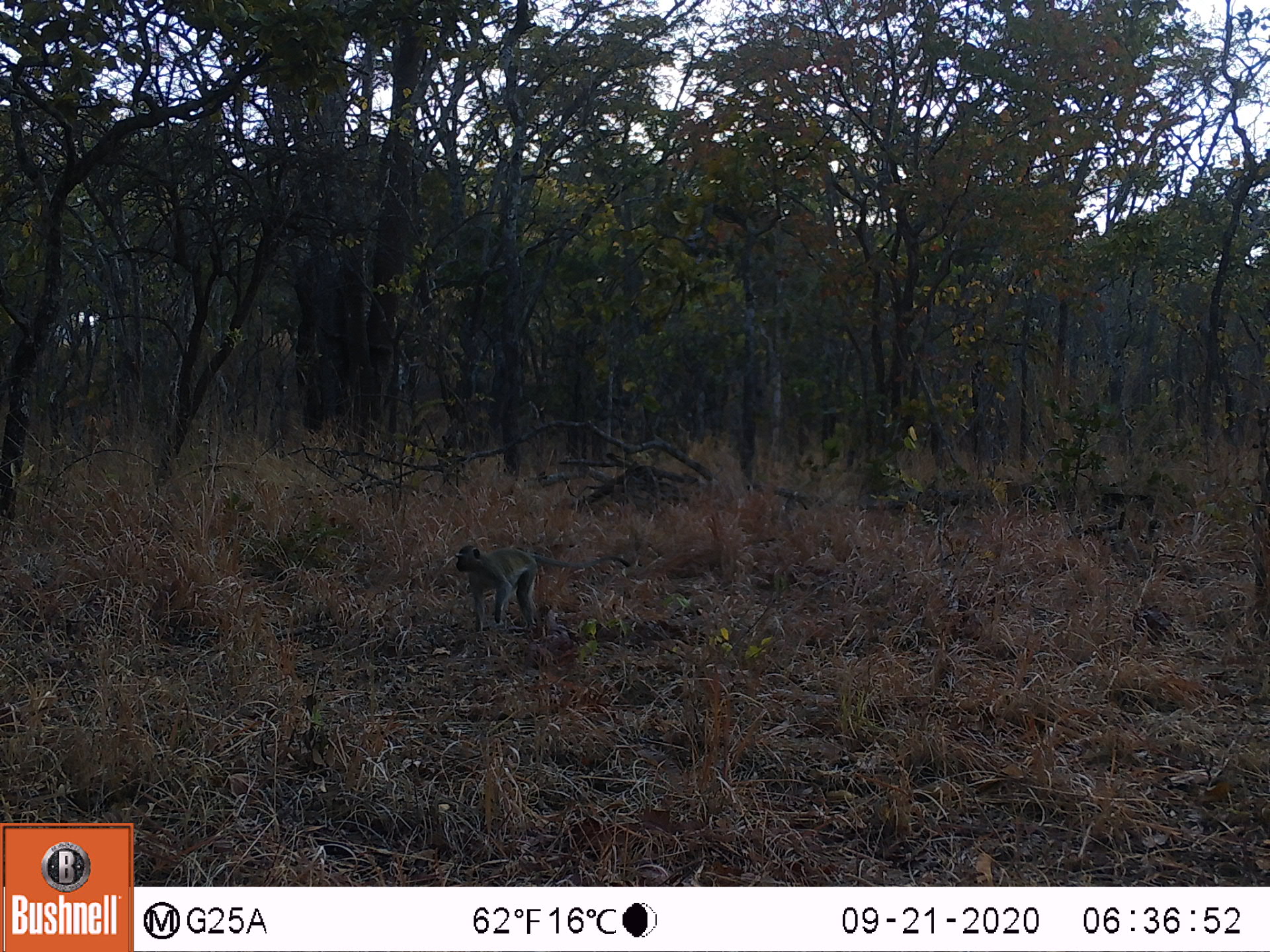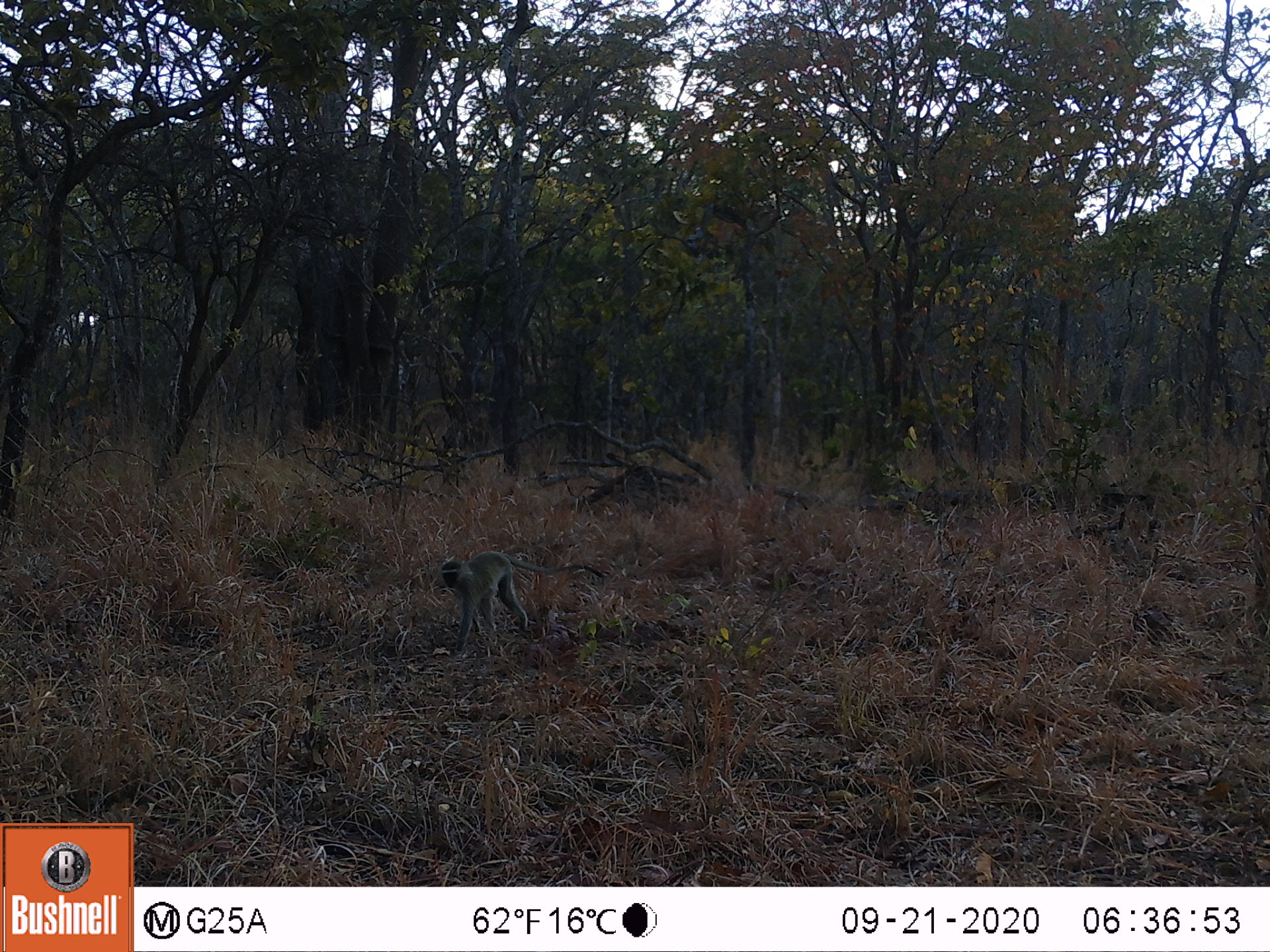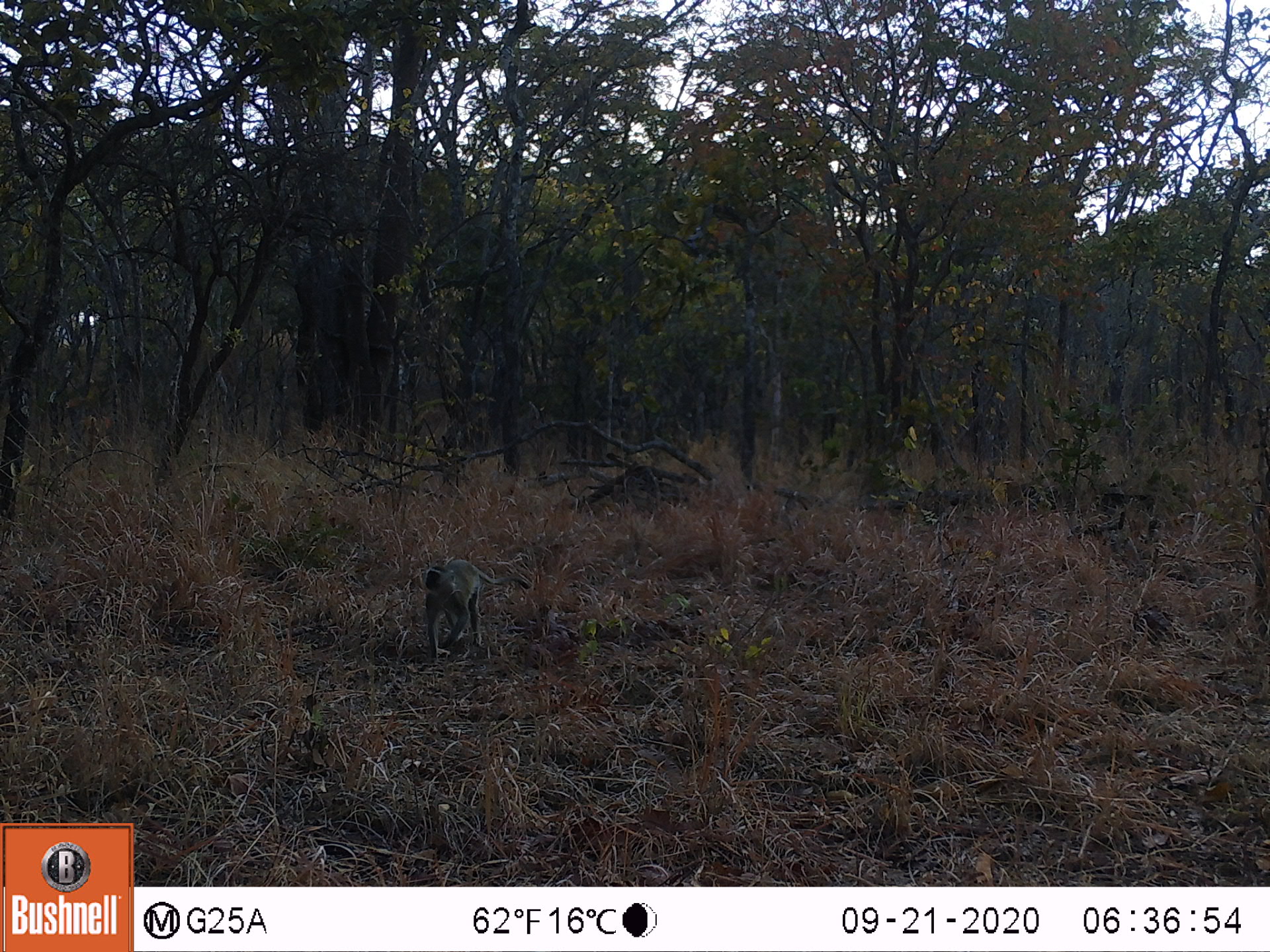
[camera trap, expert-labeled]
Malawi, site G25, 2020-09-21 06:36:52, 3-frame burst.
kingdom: Animalia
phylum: Chordata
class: Mammalia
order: Primates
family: Cercopithecidae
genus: Chlorocebus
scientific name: Chlorocebus pygerythrus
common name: vervet monkey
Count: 1.